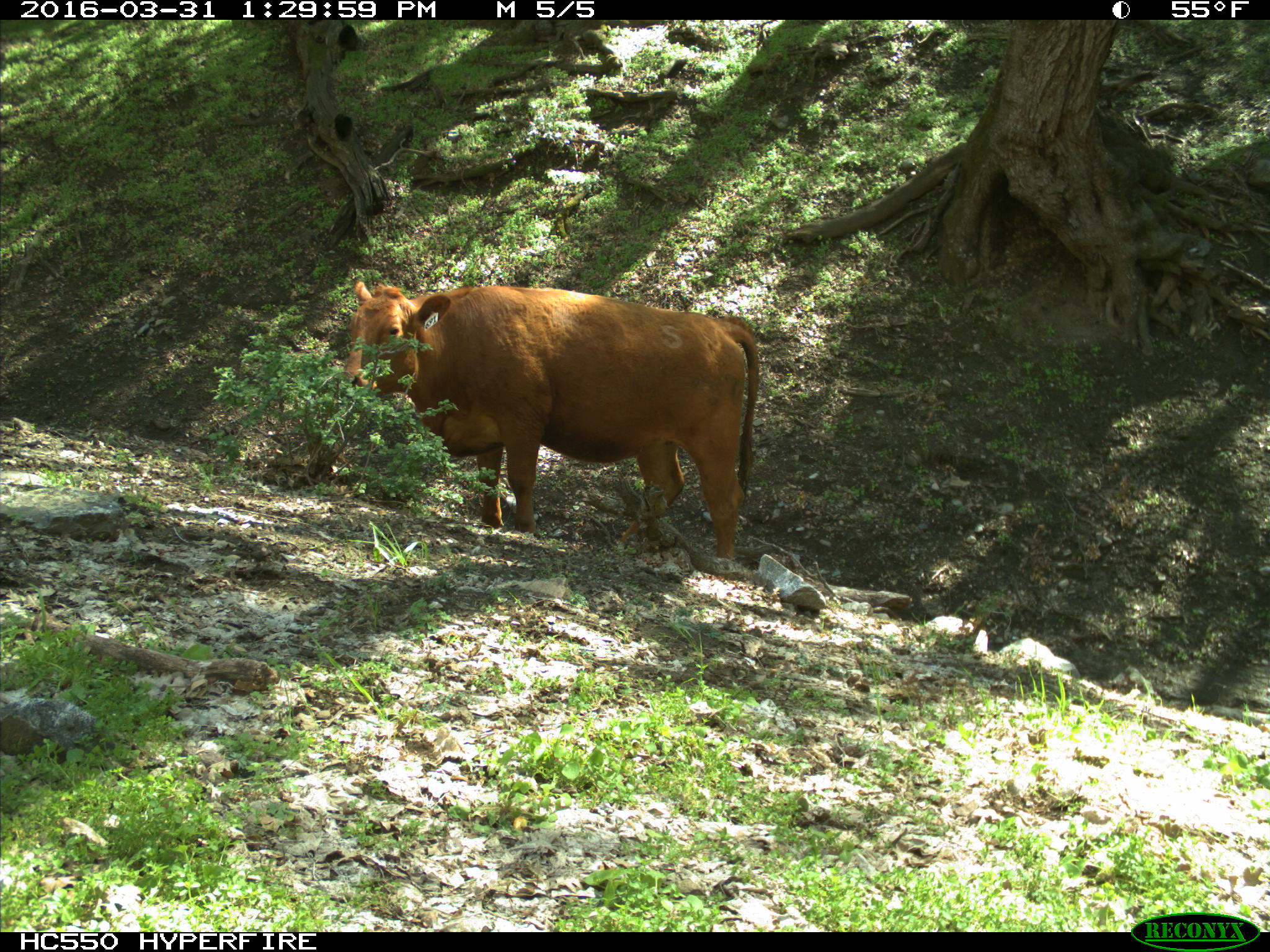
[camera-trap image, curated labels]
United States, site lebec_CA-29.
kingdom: Animalia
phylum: Chordata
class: Mammalia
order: Artiodactyla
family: Bovidae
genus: Bos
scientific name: Bos taurus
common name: domestic cow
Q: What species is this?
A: Bos taurus (domestic cow).